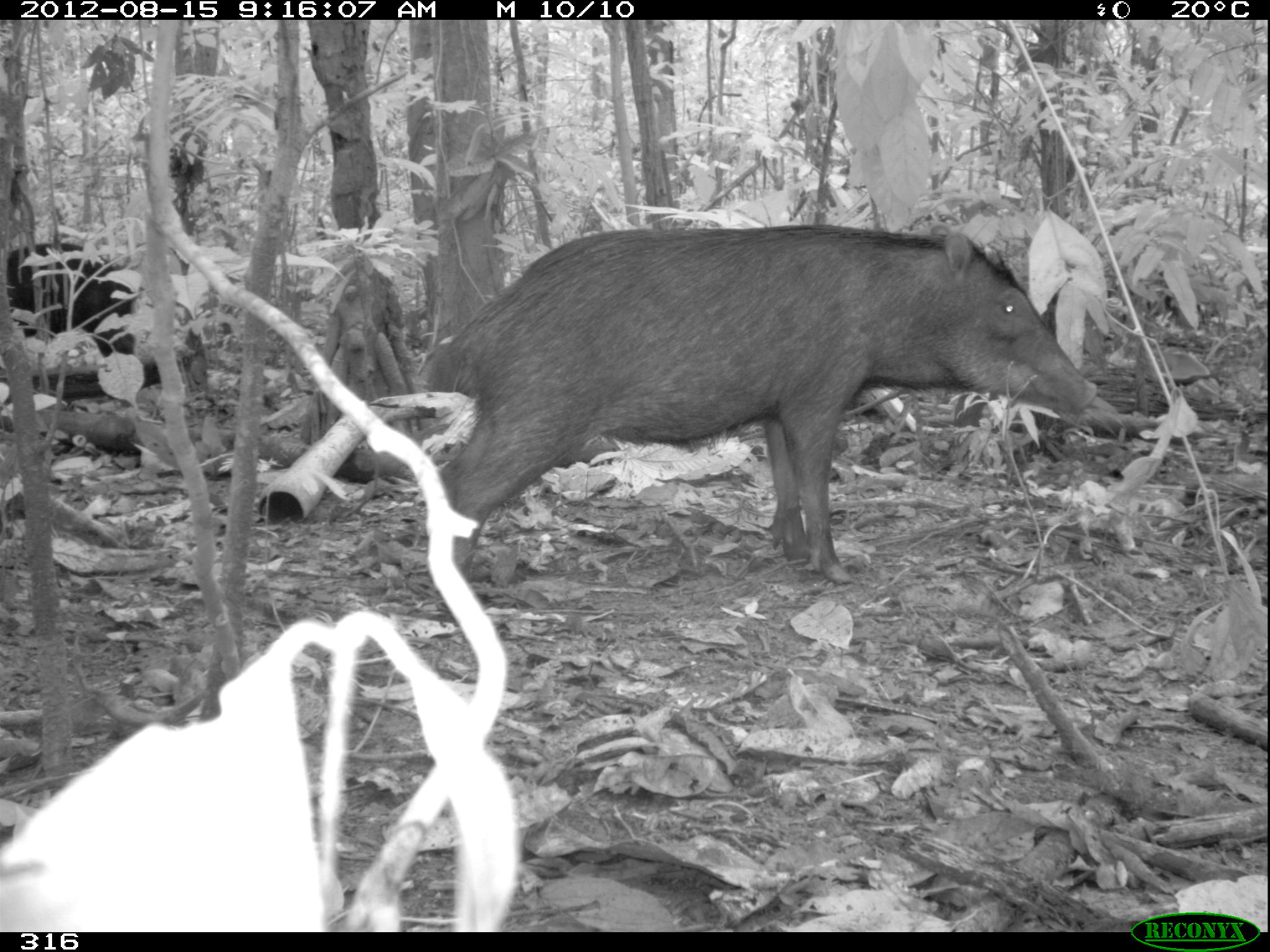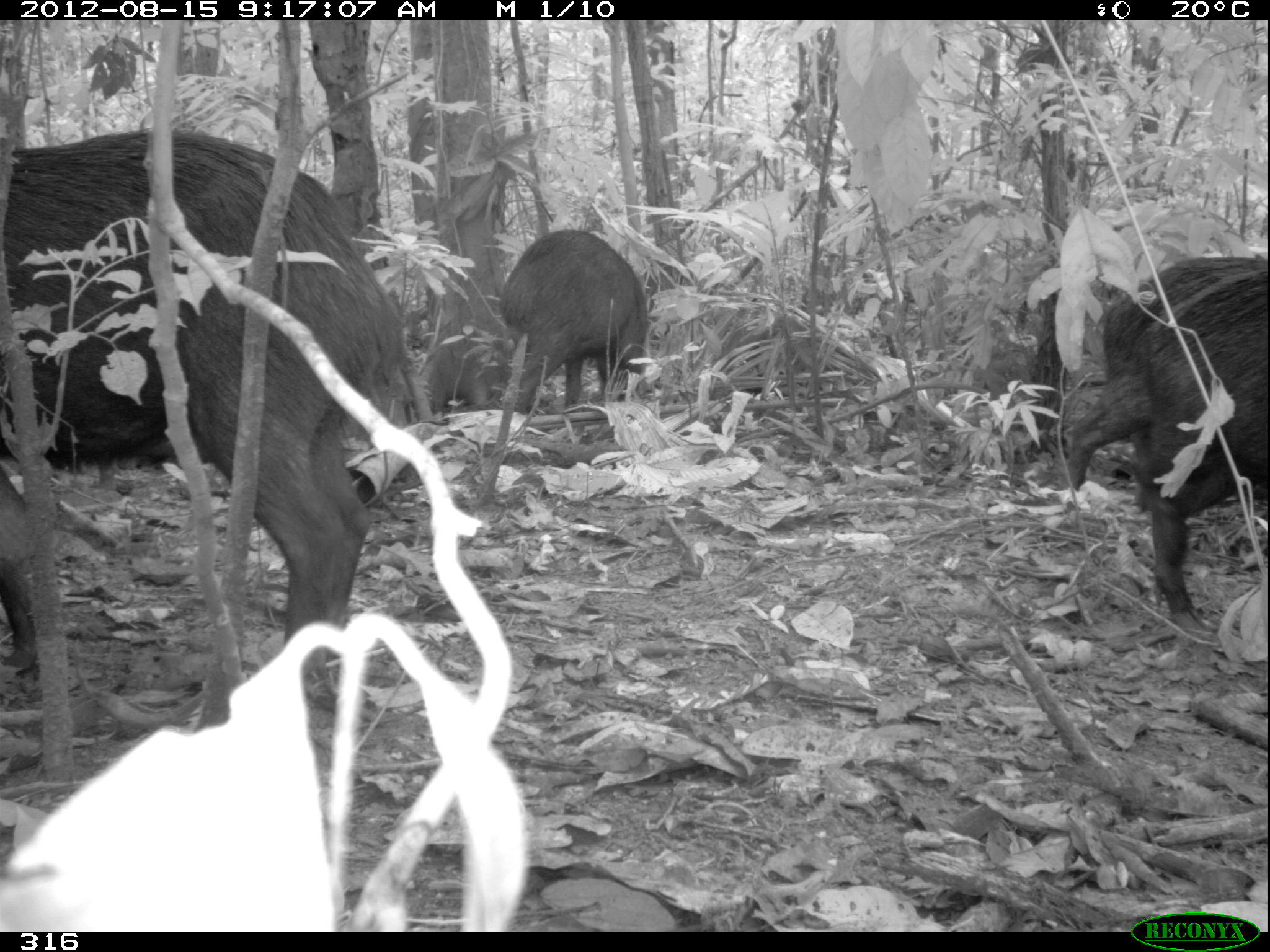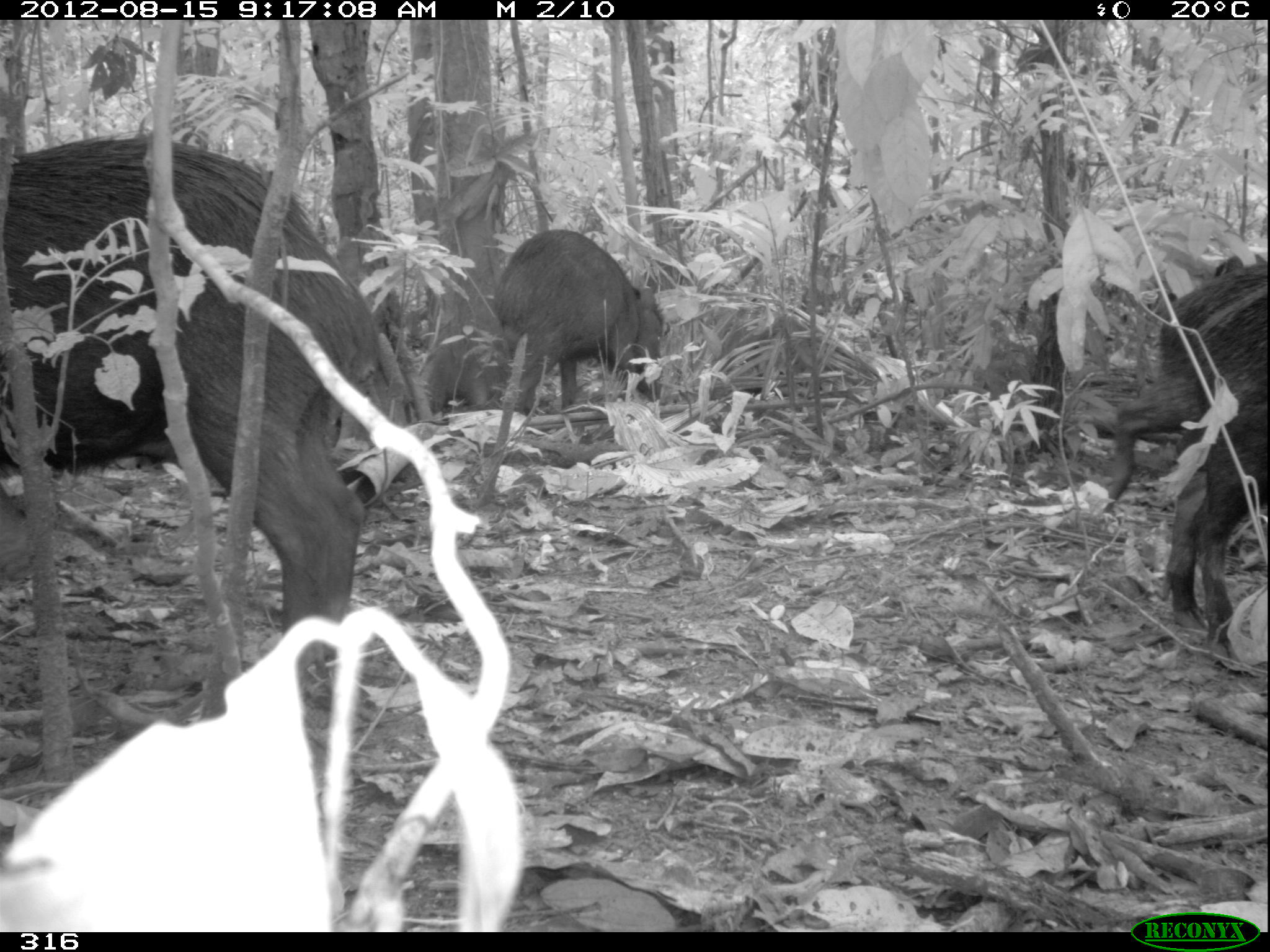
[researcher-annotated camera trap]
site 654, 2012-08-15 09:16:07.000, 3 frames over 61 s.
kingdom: Animalia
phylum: Chordata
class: Mammalia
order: Artiodactyla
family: Tayassuidae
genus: Tayassu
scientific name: Tayassu pecari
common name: white-lipped peccary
Tayassu pecari (white-lipped peccary).